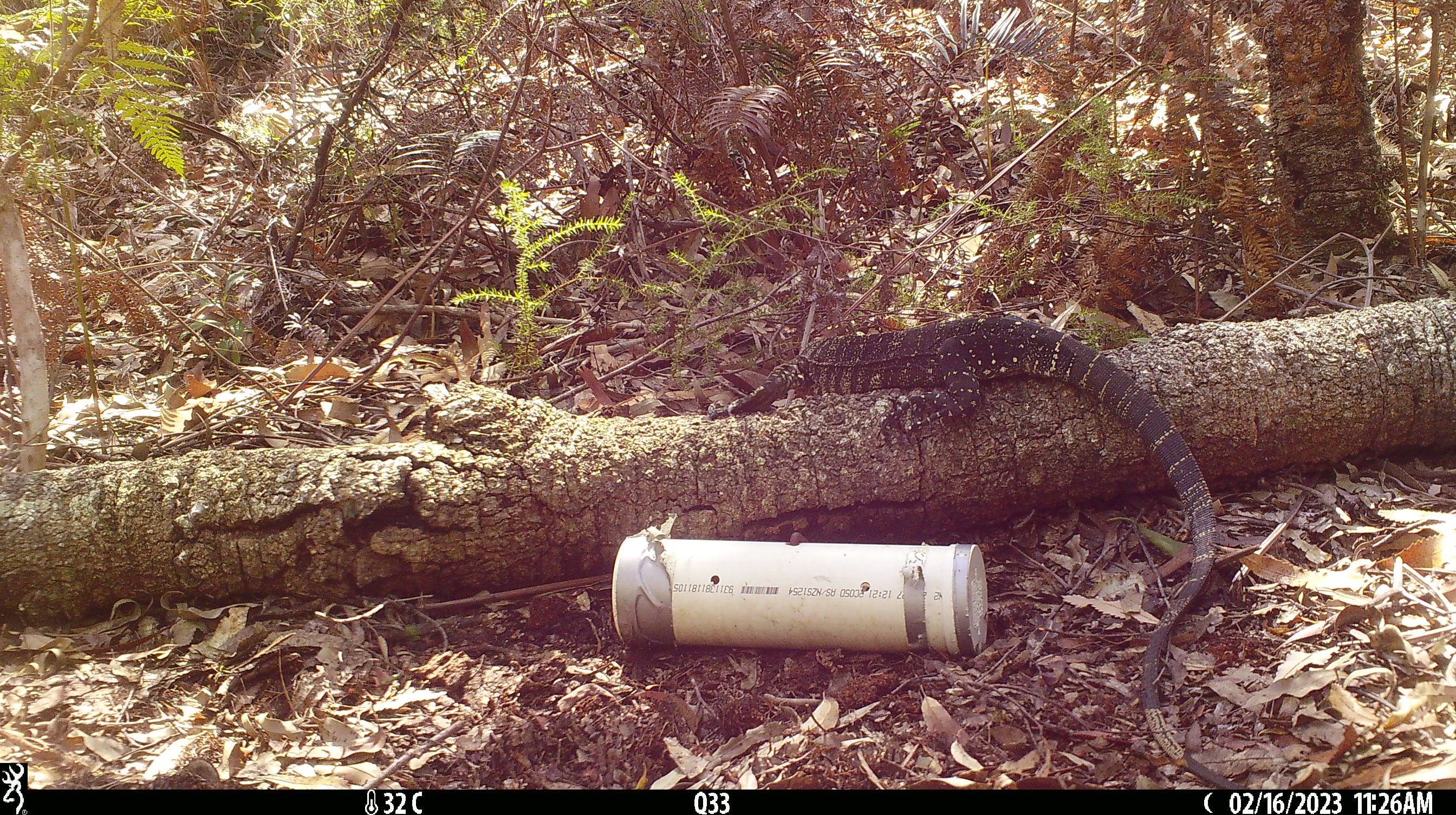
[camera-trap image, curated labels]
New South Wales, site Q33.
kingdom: Animalia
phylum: Chordata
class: Reptilia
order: Squamata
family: Varanidae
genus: Varanus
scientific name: Varanus varius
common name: lace monitor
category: goanna